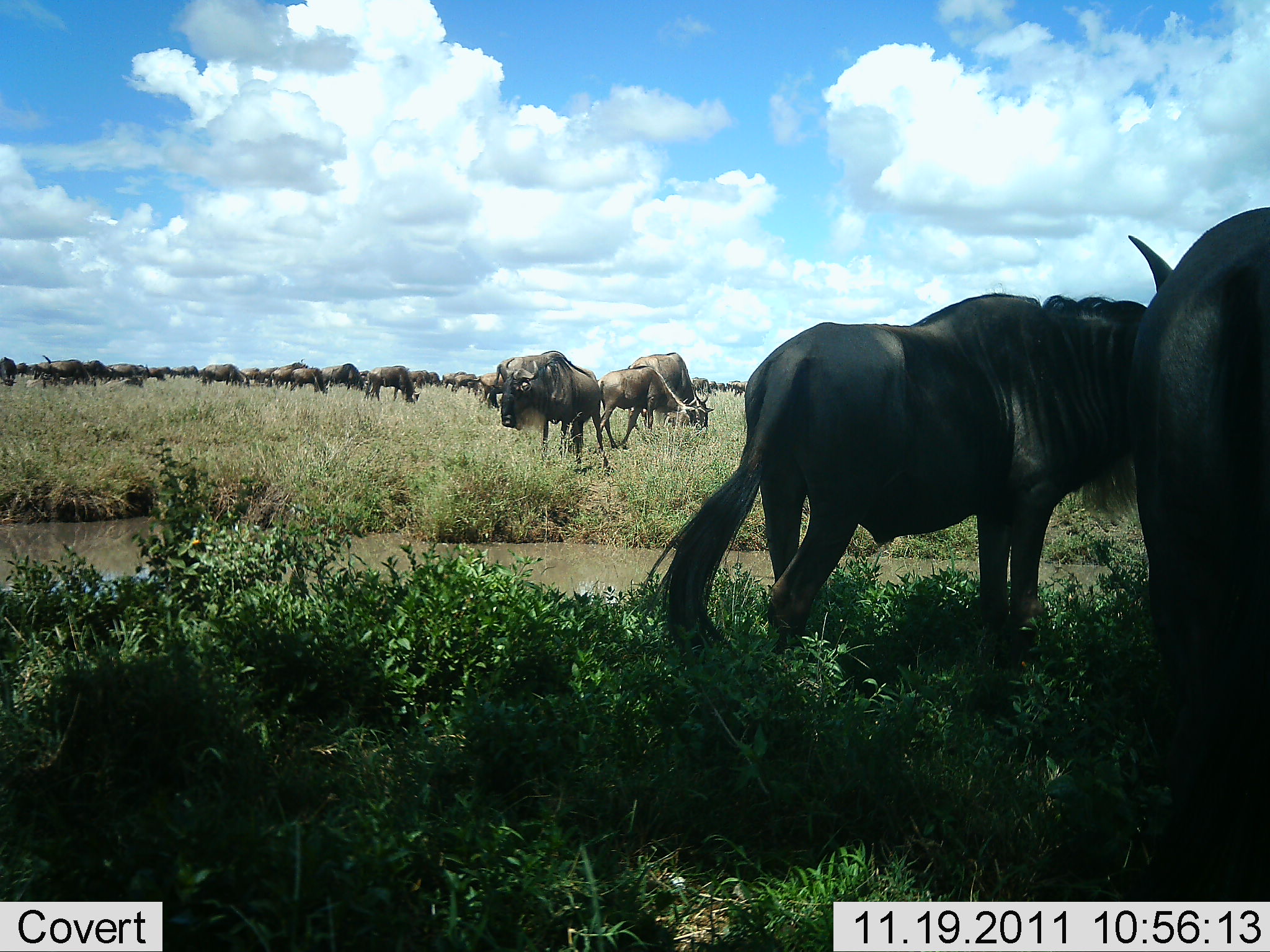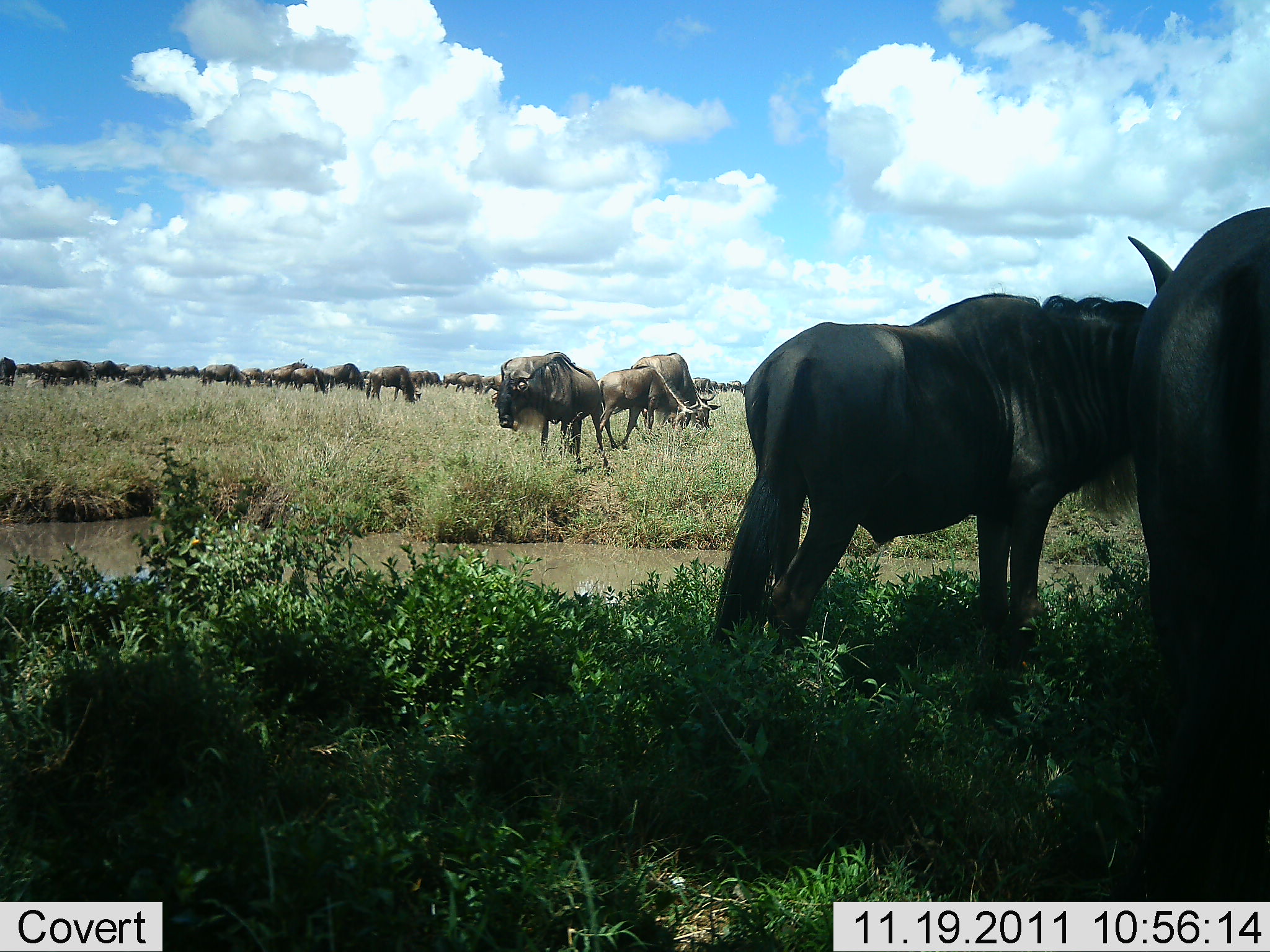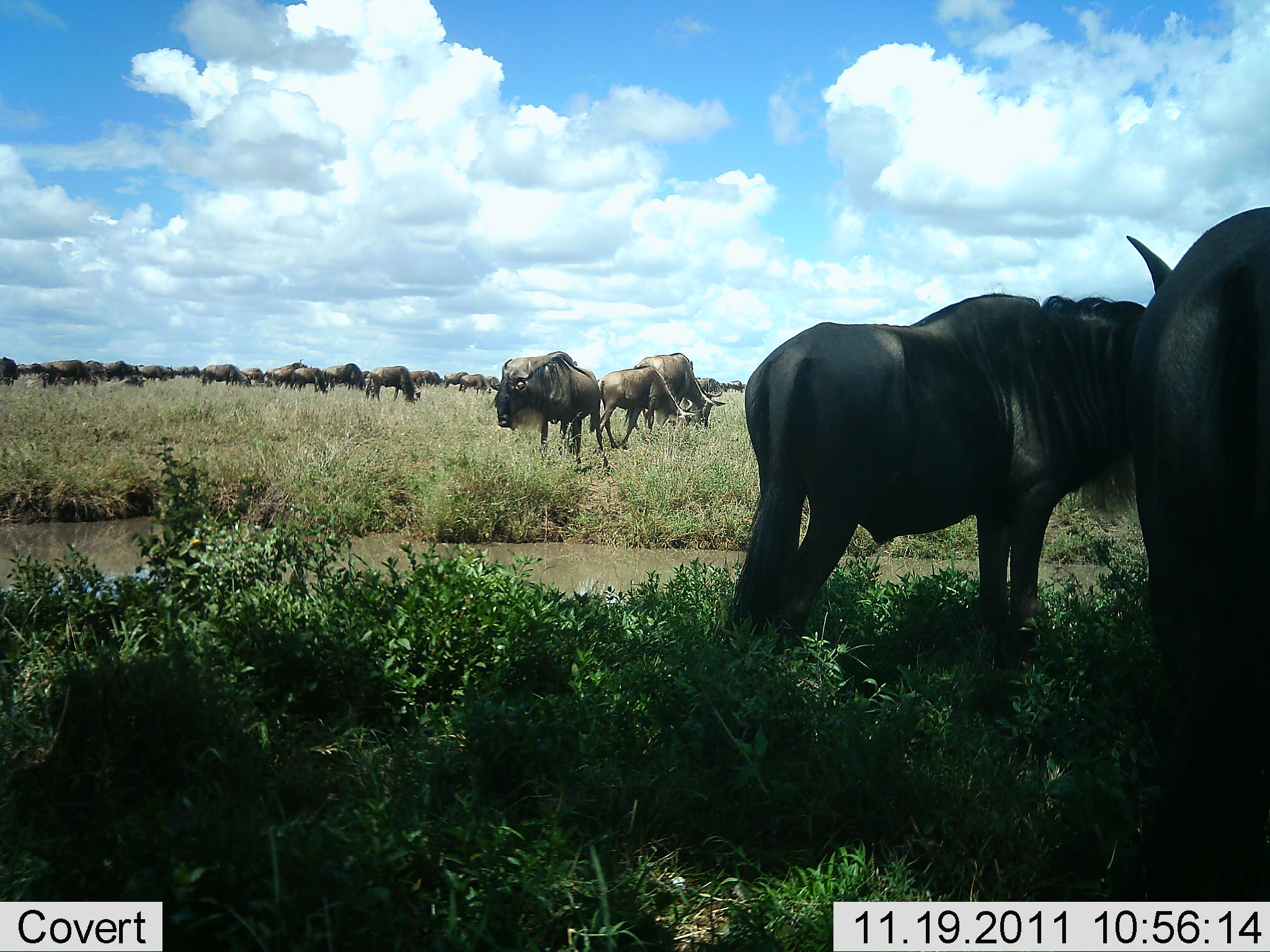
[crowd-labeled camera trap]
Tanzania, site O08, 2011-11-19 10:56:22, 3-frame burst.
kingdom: Animalia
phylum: Chordata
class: Mammalia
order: Artiodactyla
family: Bovidae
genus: Connochaetes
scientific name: Connochaetes taurinus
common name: blue wildebeest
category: wildebeest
Wildebeest (blue wildebeest) (Connochaetes taurinus), count 11-50. Behavior (volunteer vote fractions): standing 62%, resting 0%, moving 19%, interacting 6%. Young present (vote fraction): 12%. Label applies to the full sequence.